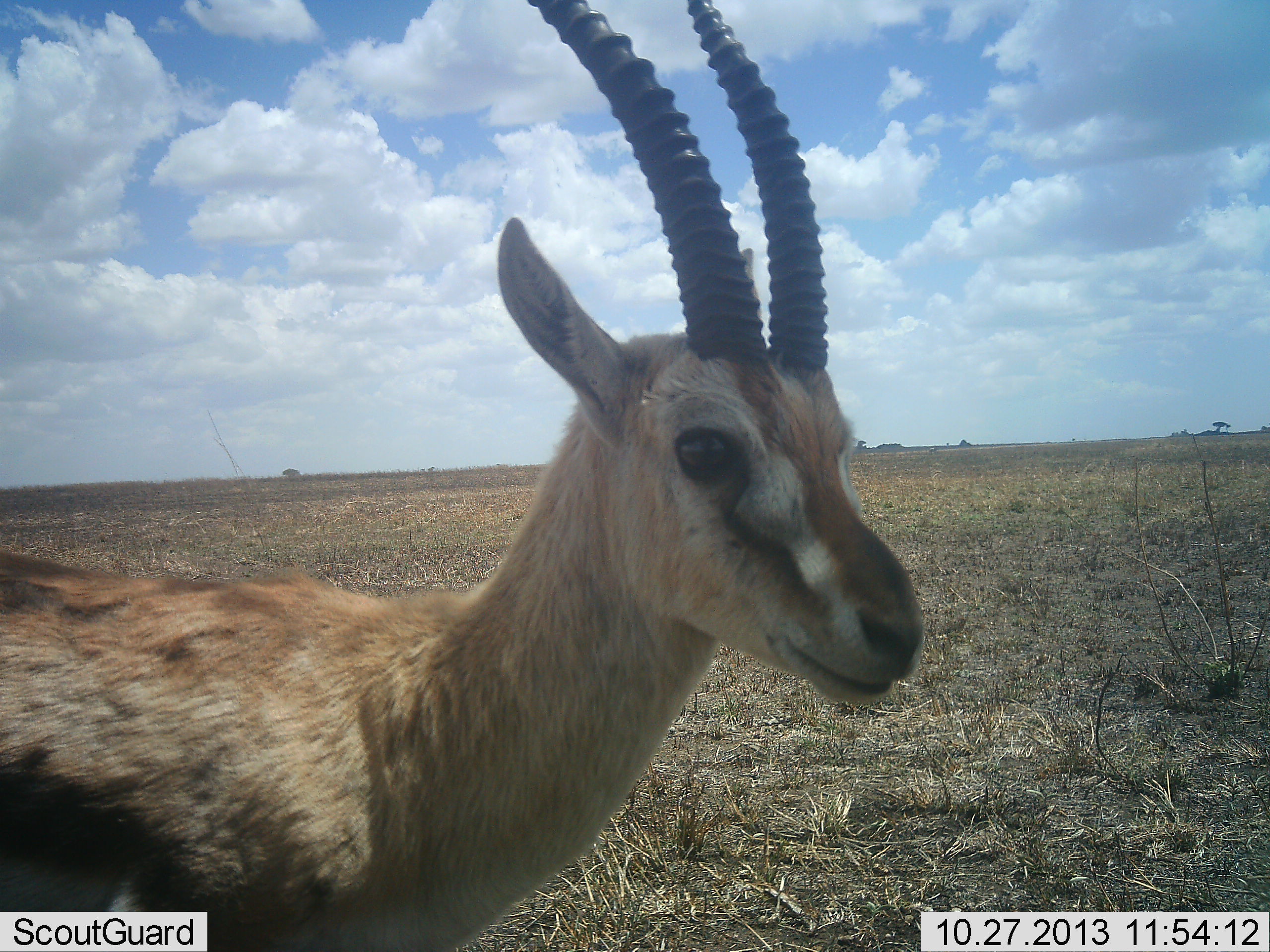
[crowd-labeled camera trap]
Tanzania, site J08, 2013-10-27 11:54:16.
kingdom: Animalia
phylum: Chordata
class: Mammalia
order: Artiodactyla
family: Bovidae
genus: Eudorcas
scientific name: Eudorcas thomsonii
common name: thomson's gazelle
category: gazellethomsons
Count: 1.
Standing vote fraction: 100%.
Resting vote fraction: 0%.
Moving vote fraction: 0%.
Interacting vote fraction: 4%.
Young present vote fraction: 0%.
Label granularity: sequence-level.